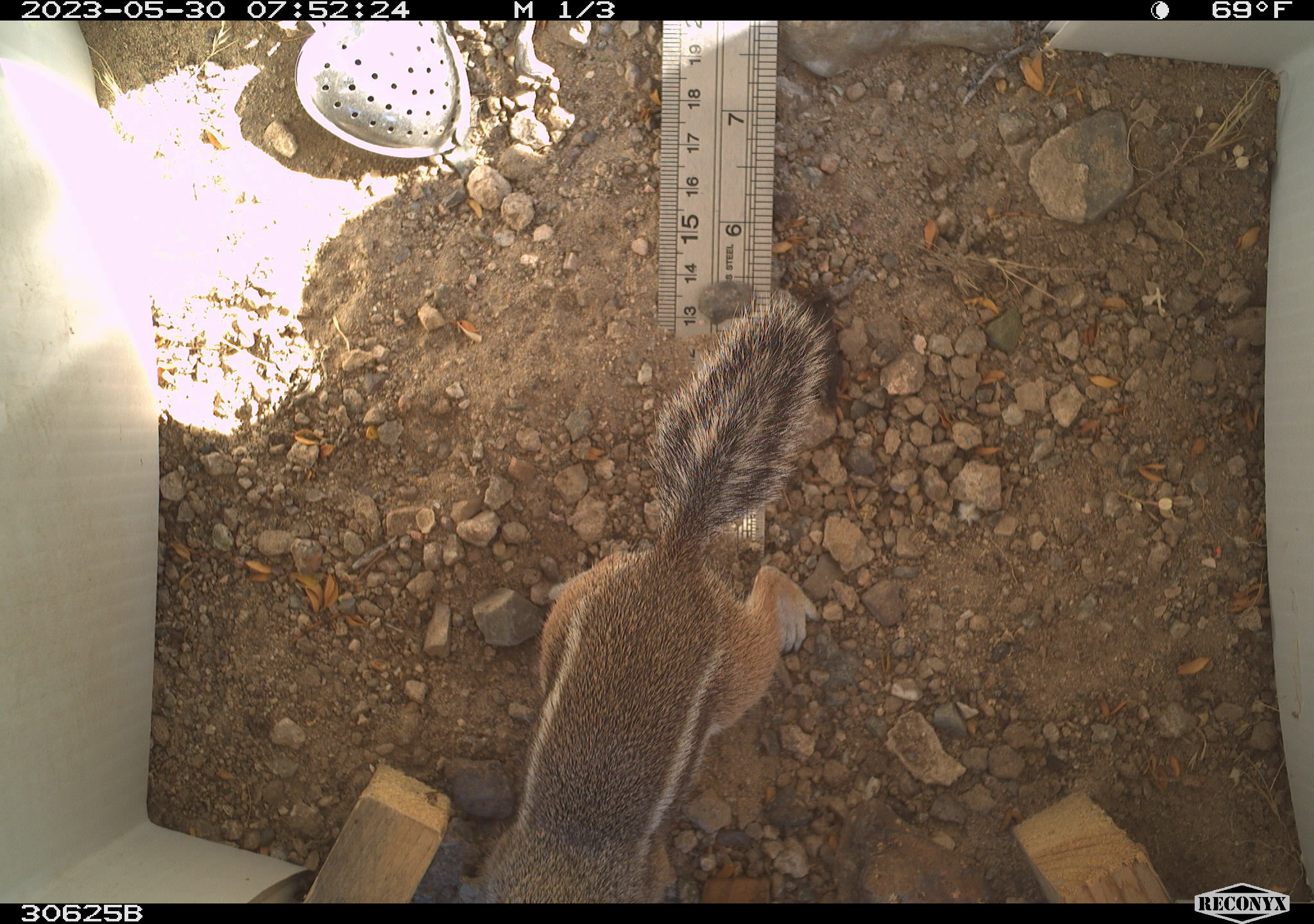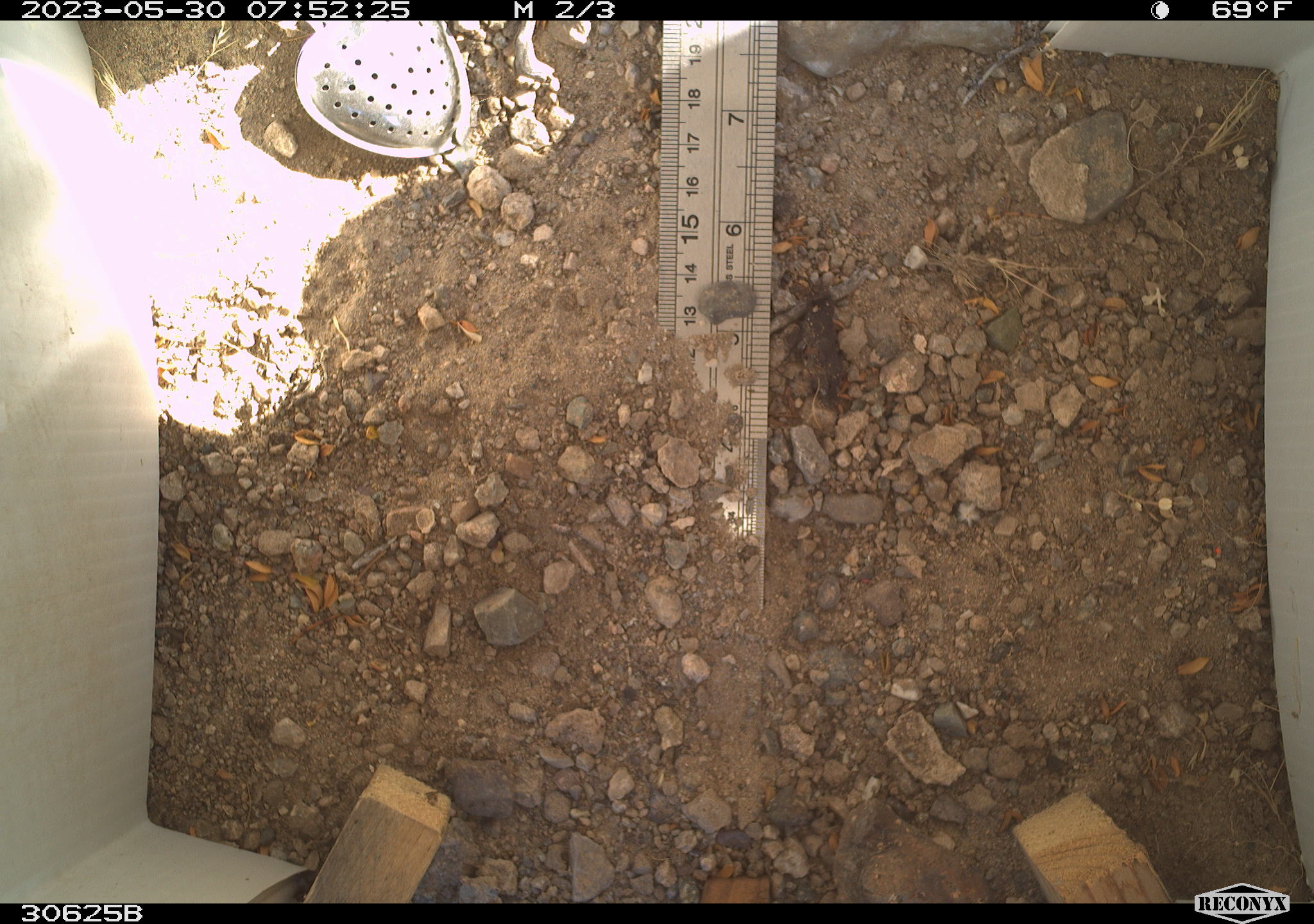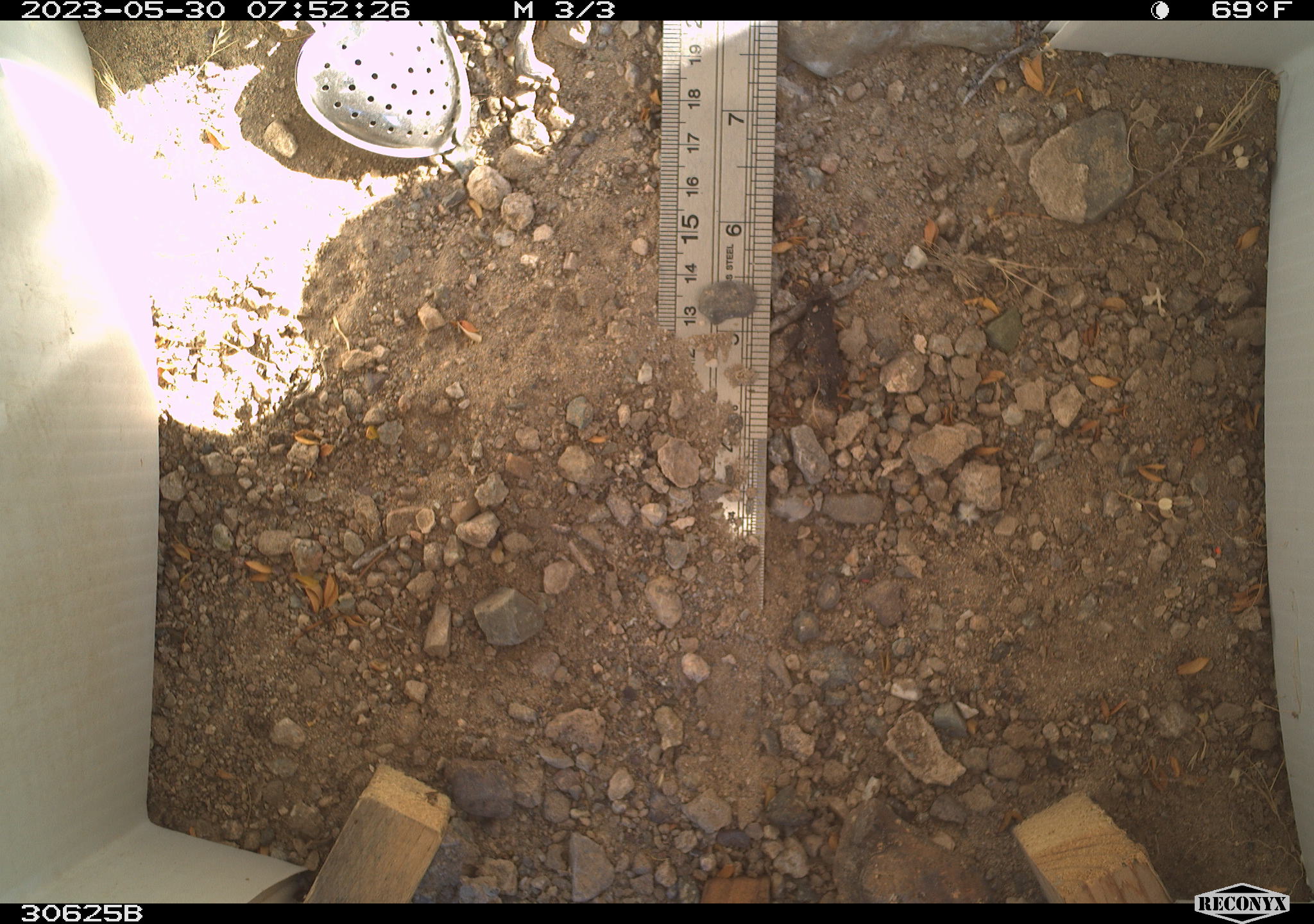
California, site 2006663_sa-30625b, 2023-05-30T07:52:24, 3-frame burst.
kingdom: Animalia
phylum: Chordata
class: Mammalia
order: Rodentia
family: Sciuridae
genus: Ammospermophilus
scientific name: Ammospermophilus leucurus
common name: white-tailed antelope squirrel